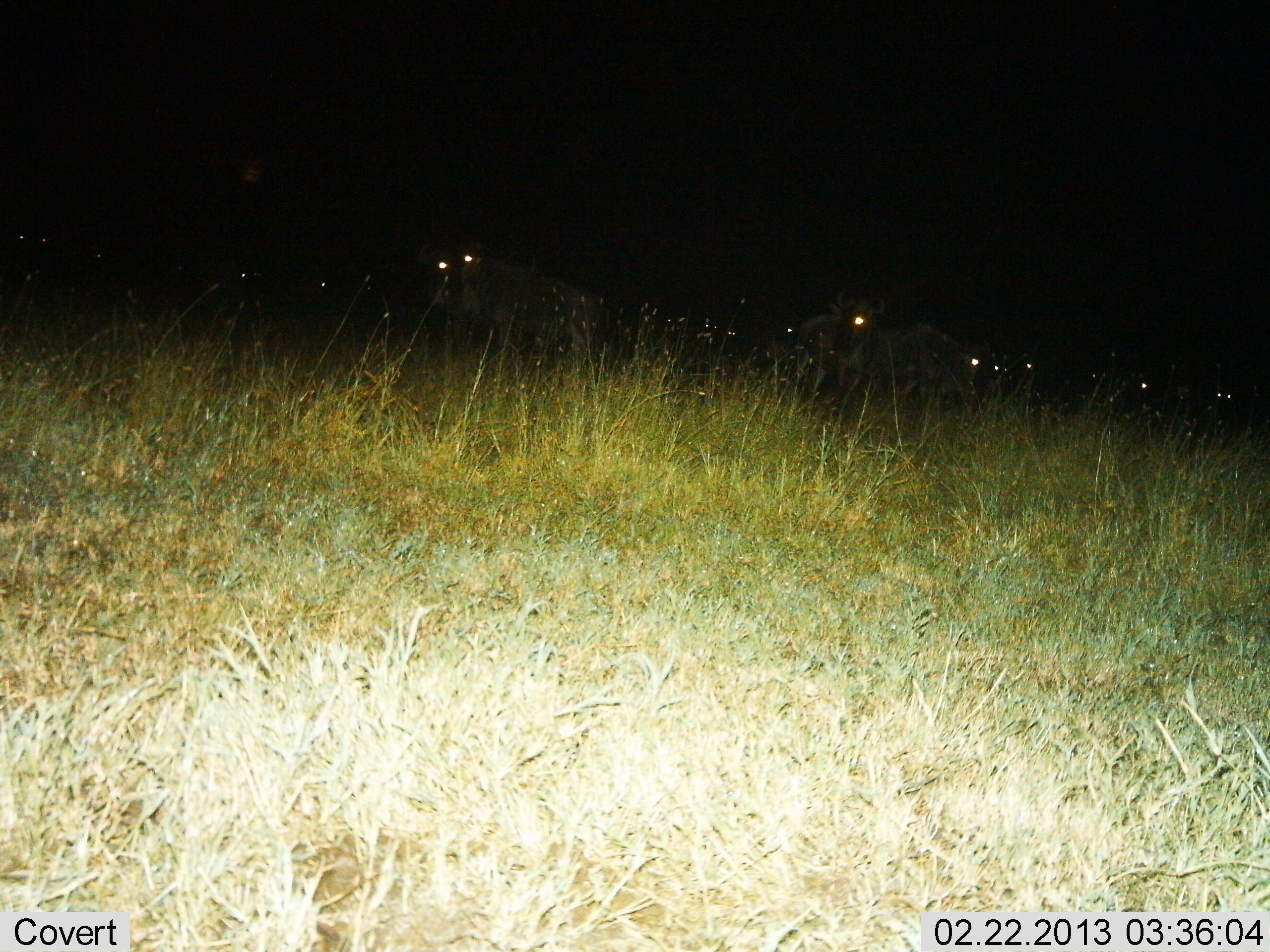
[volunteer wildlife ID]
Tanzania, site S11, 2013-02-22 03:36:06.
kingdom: Animalia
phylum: Chordata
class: Mammalia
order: Artiodactyla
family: Bovidae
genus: Connochaetes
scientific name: Connochaetes taurinus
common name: blue wildebeest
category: wildebeest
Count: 11-50.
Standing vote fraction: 71%.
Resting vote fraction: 8%.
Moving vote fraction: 33%.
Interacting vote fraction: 0%.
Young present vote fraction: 0%.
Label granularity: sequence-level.